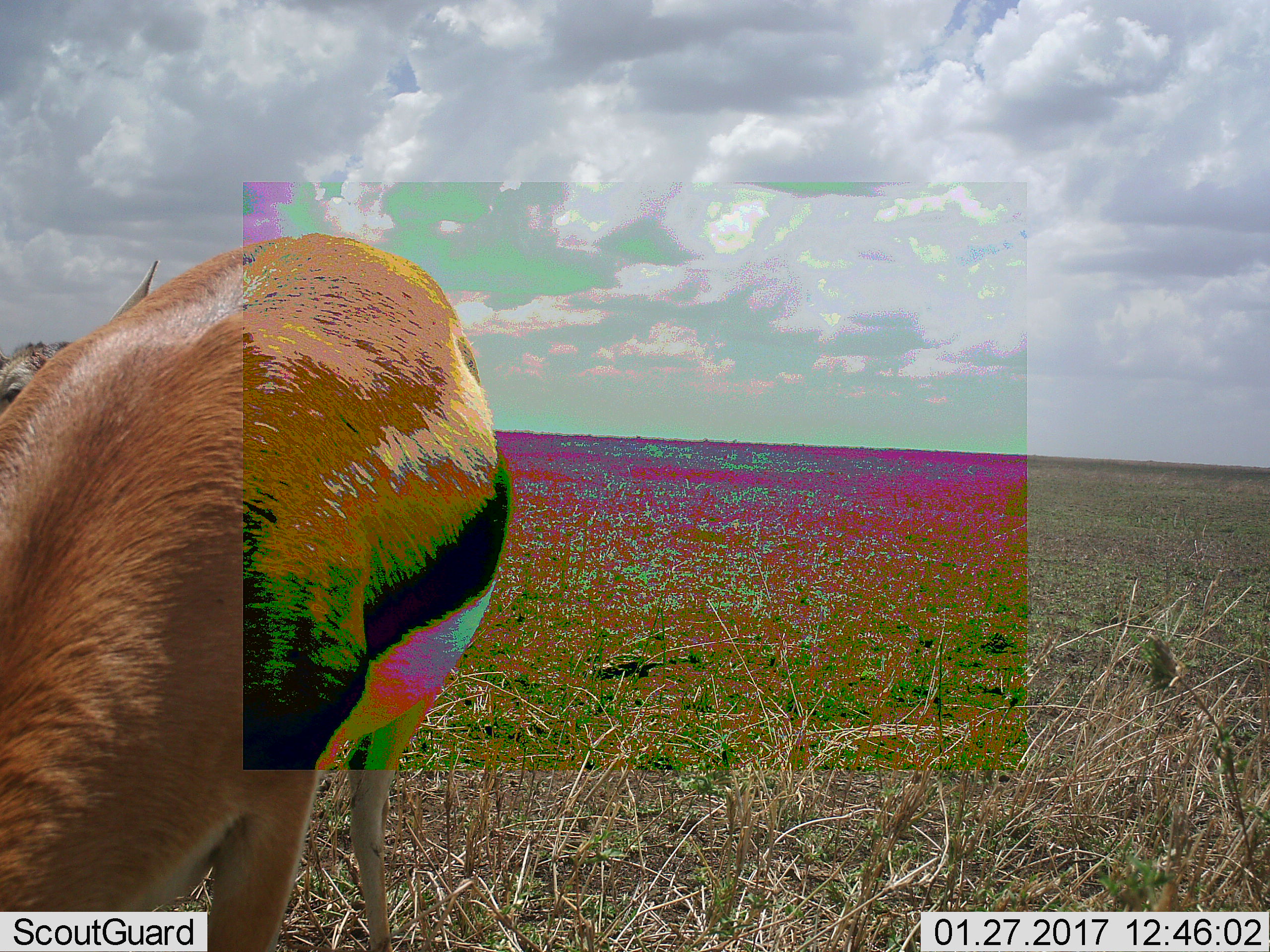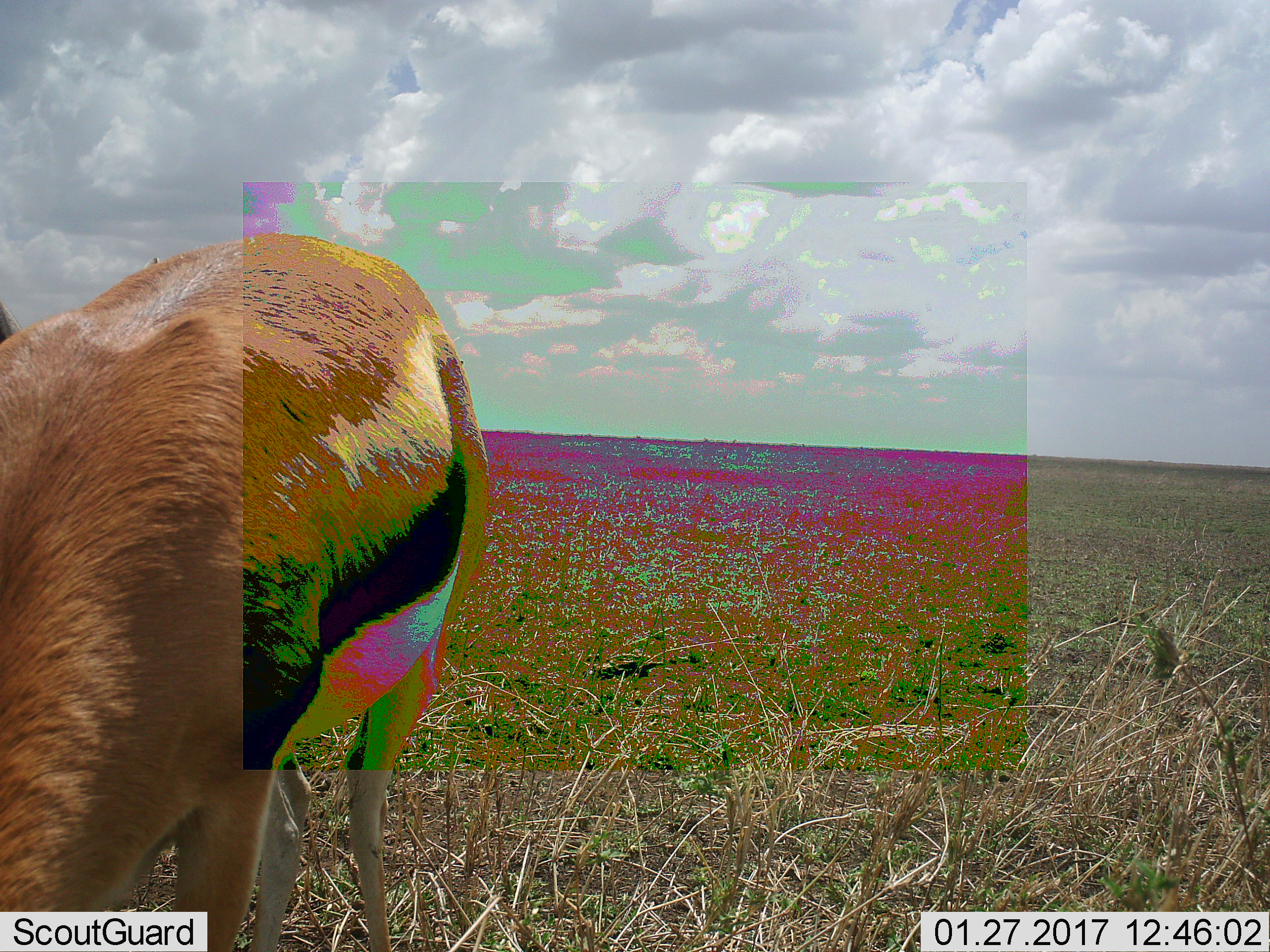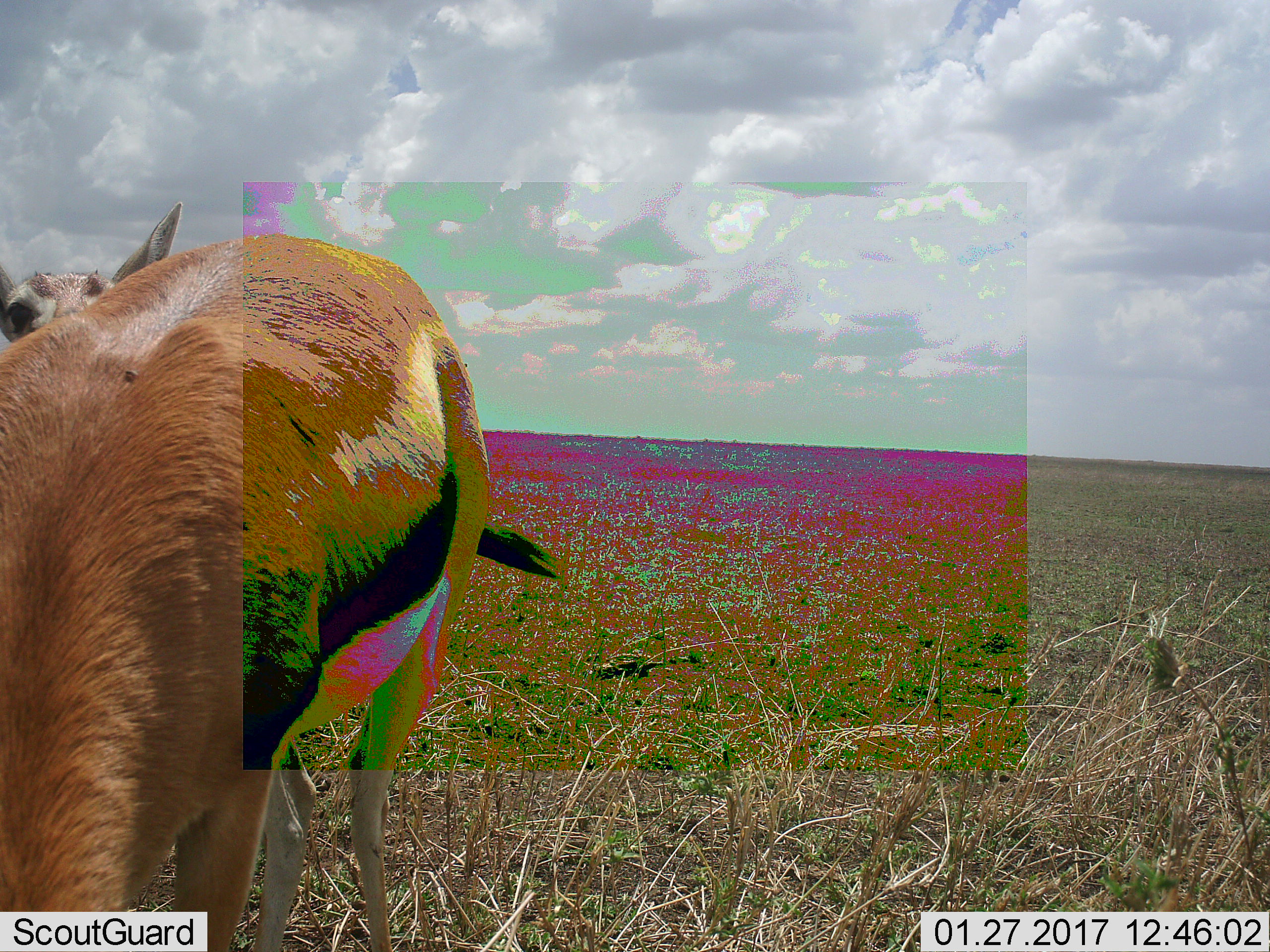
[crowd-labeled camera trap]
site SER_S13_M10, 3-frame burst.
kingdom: Animalia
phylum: Chordata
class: Mammalia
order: Artiodactyla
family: Bovidae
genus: Eudorcas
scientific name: Eudorcas thomsonii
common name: thomson's gazelle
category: gazellethomsons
Gazellethomsons (thomson's gazelle) (Eudorcas thomsonii), count 2. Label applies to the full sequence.